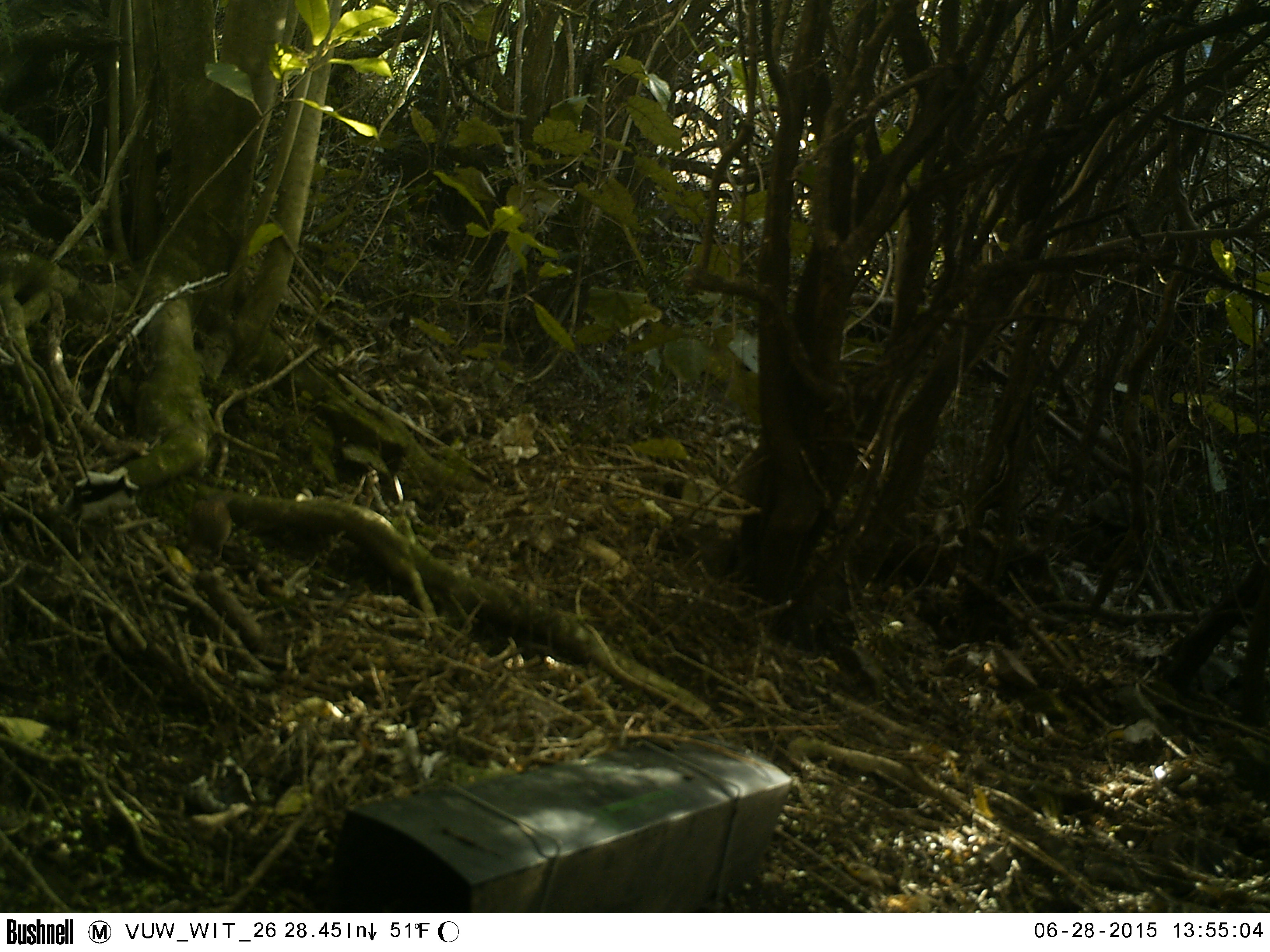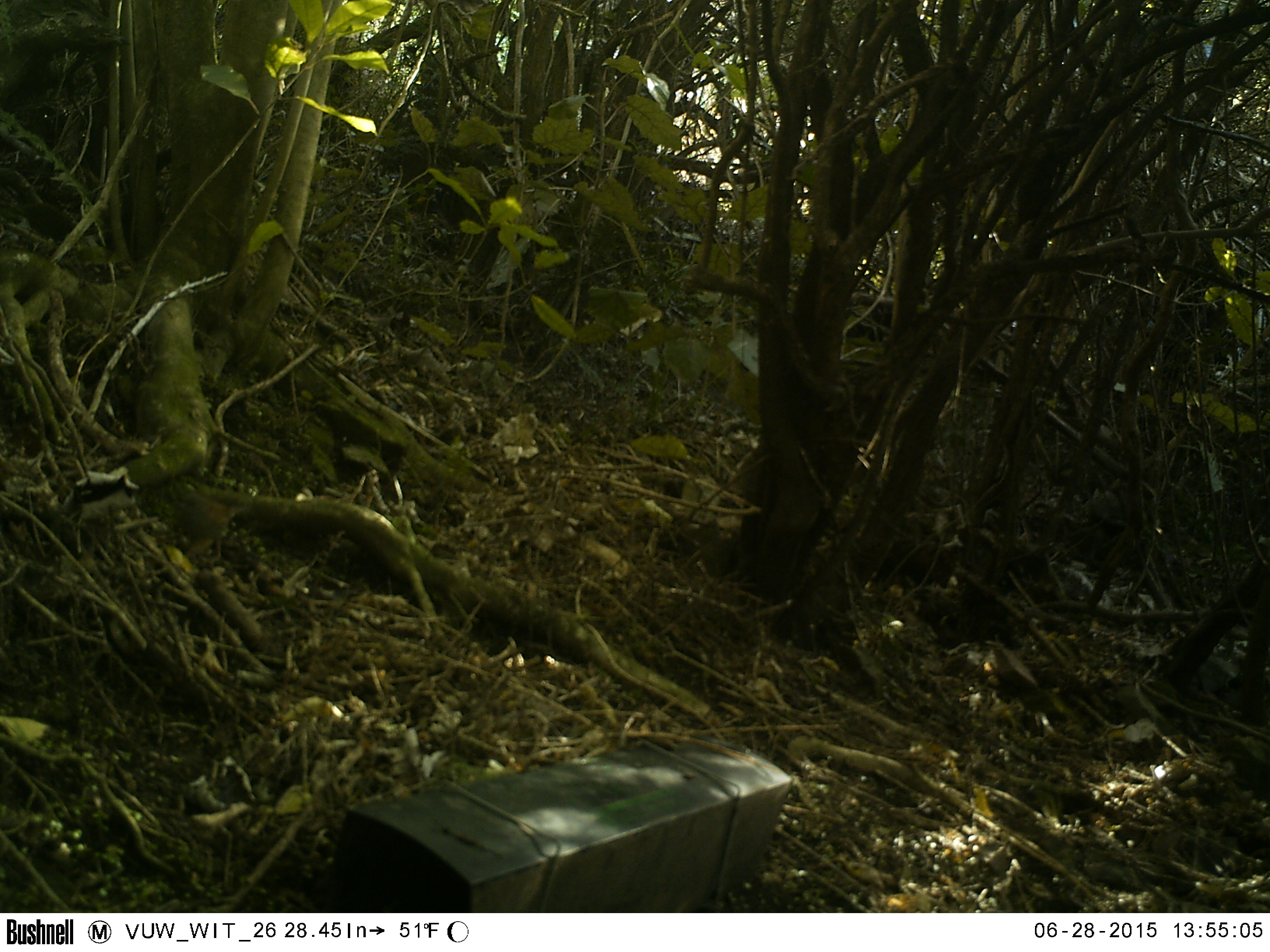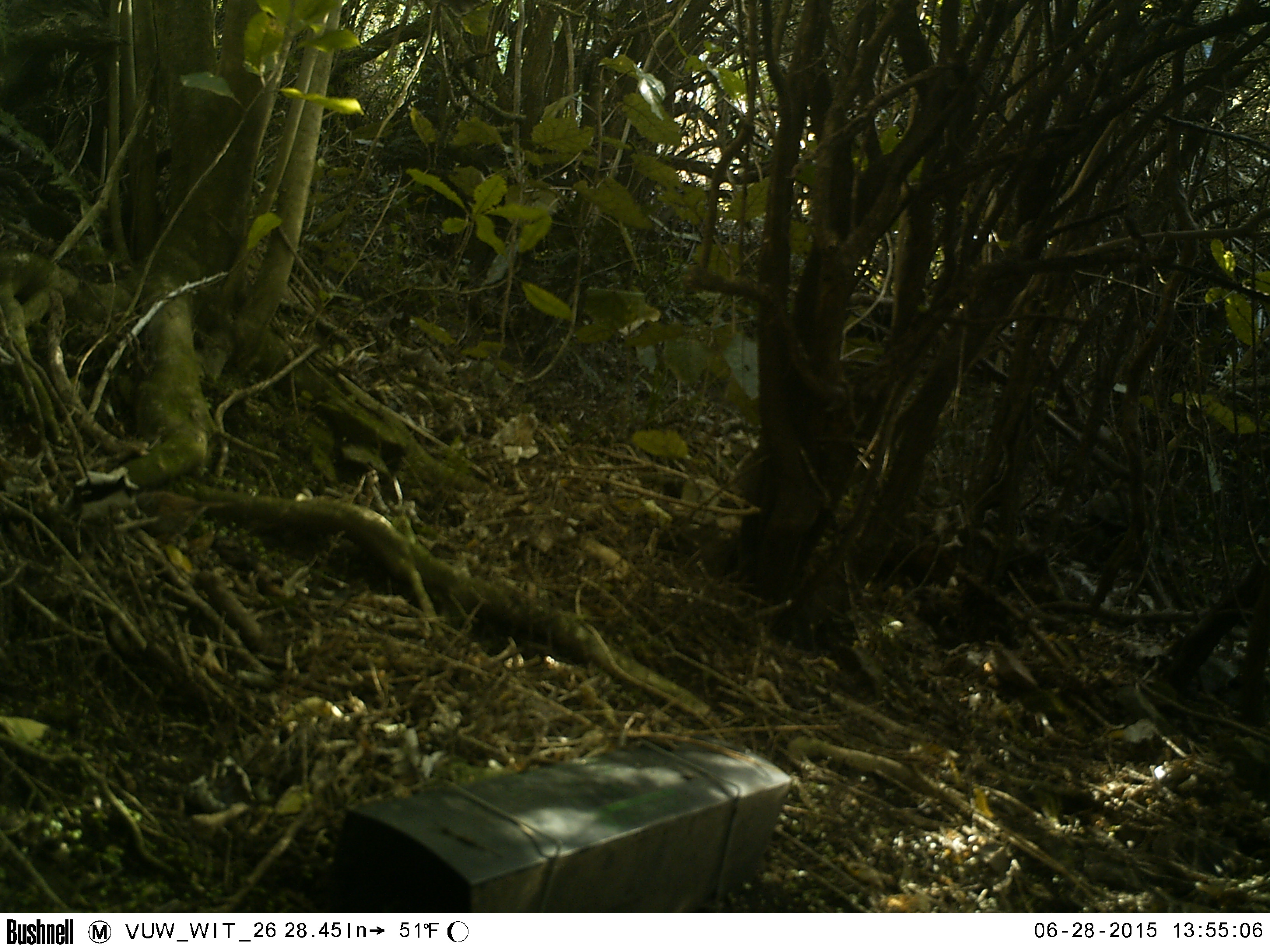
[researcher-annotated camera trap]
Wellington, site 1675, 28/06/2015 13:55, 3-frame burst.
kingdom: Animalia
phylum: Chordata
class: Aves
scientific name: Aves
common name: bird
Bird (Aves).